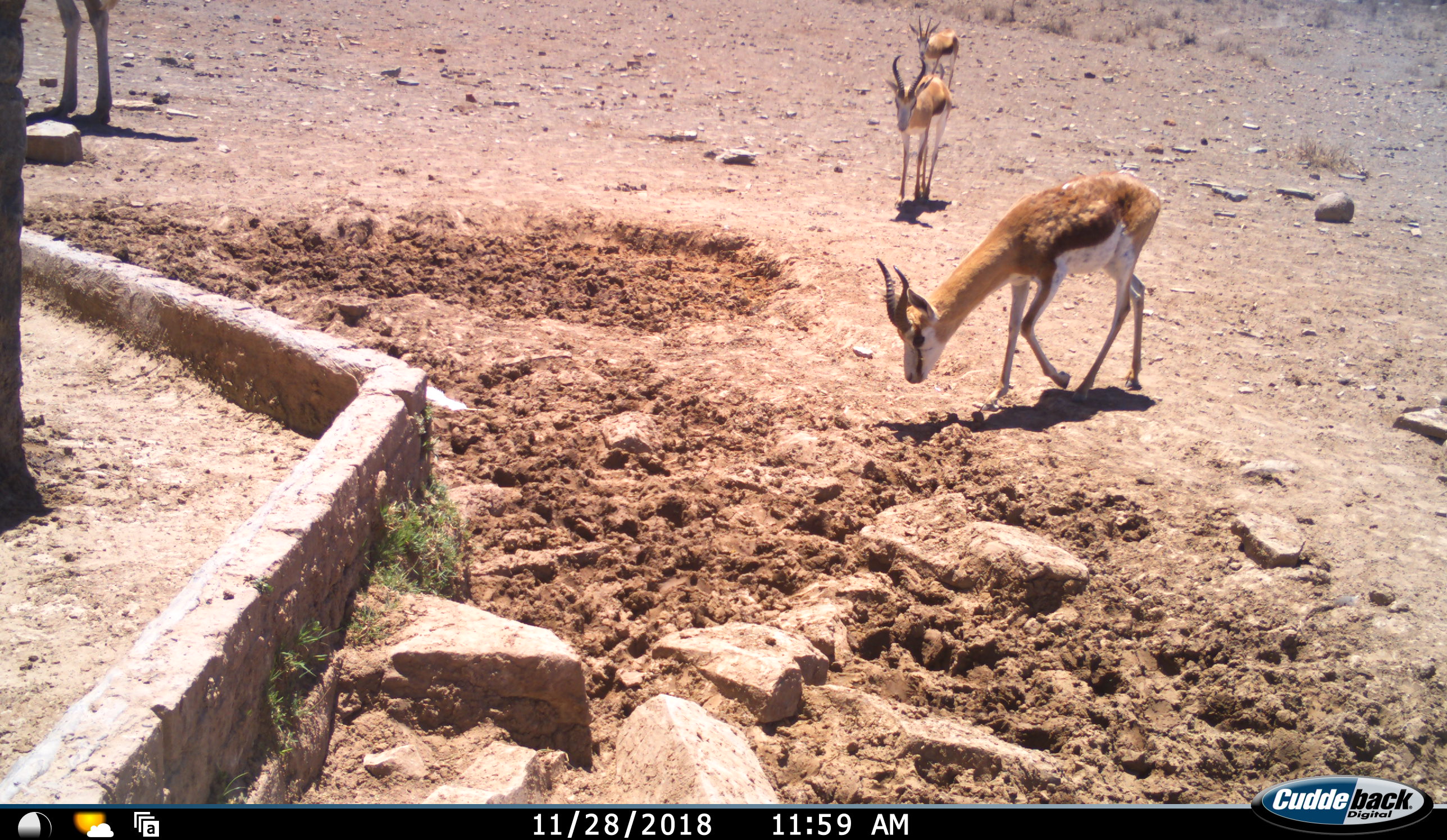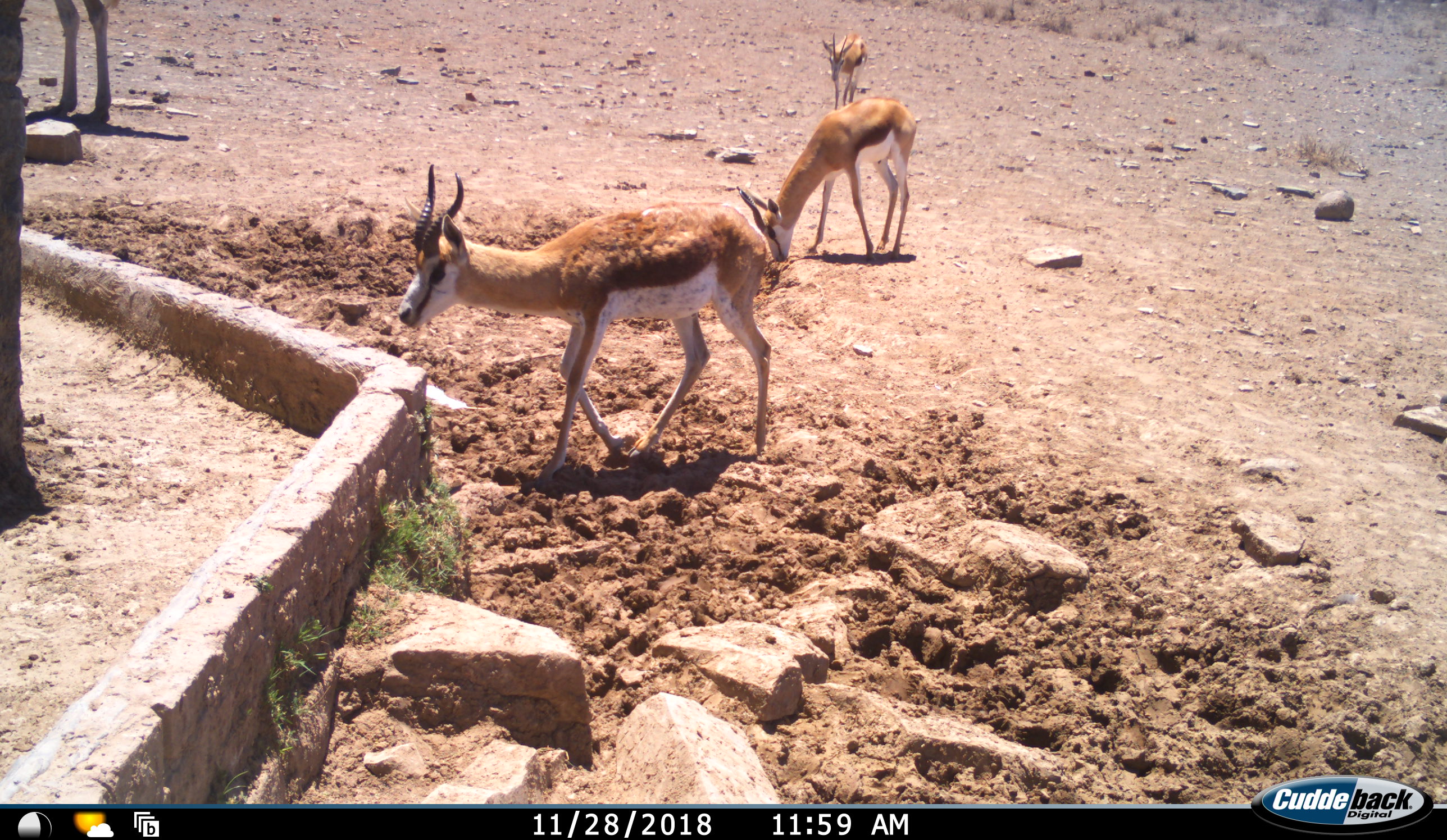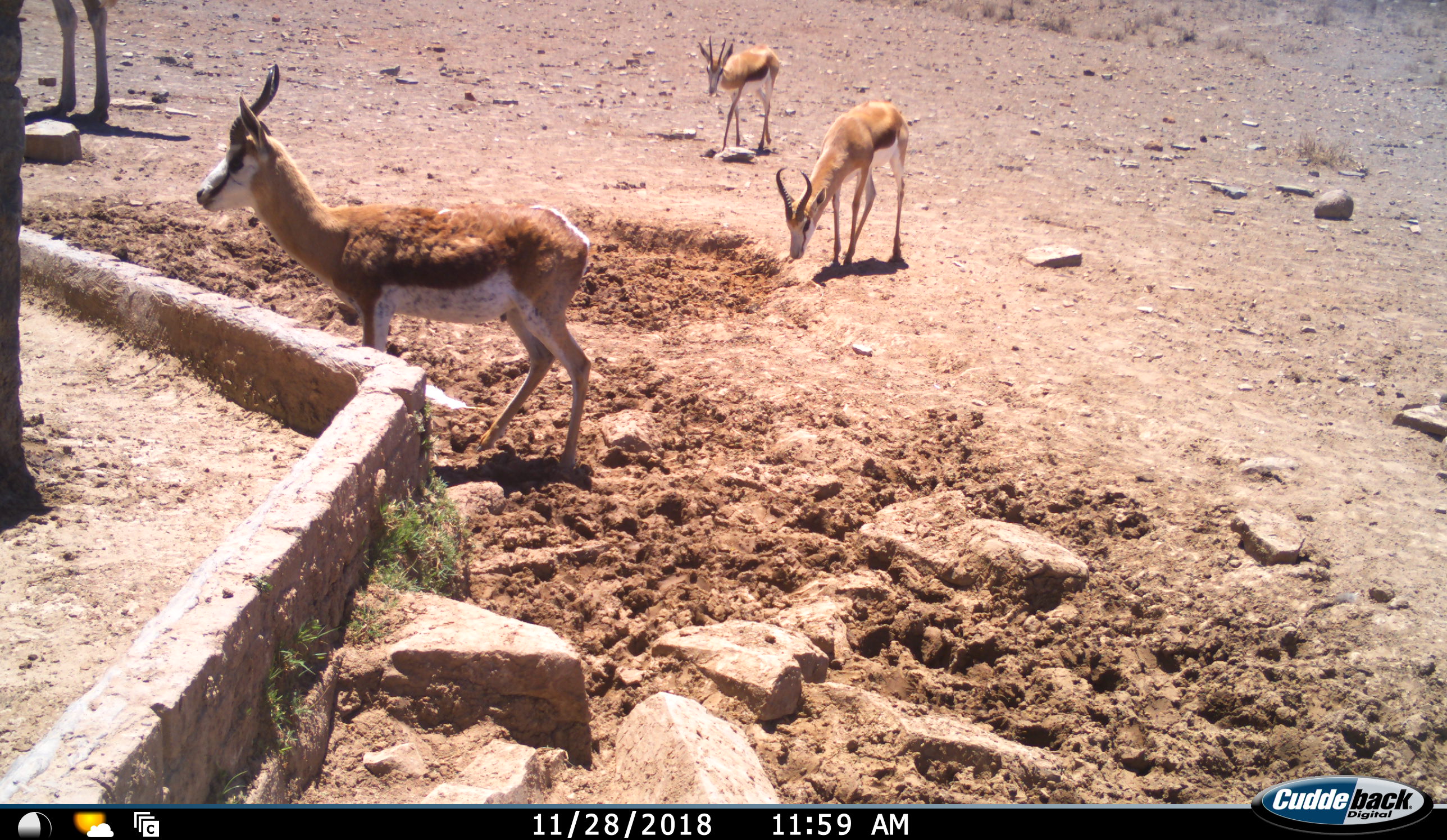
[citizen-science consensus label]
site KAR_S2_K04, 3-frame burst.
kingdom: Animalia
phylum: Chordata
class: Mammalia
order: Artiodactyla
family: Bovidae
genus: Antidorcas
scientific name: Antidorcas marsupialis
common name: springbok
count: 3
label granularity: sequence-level